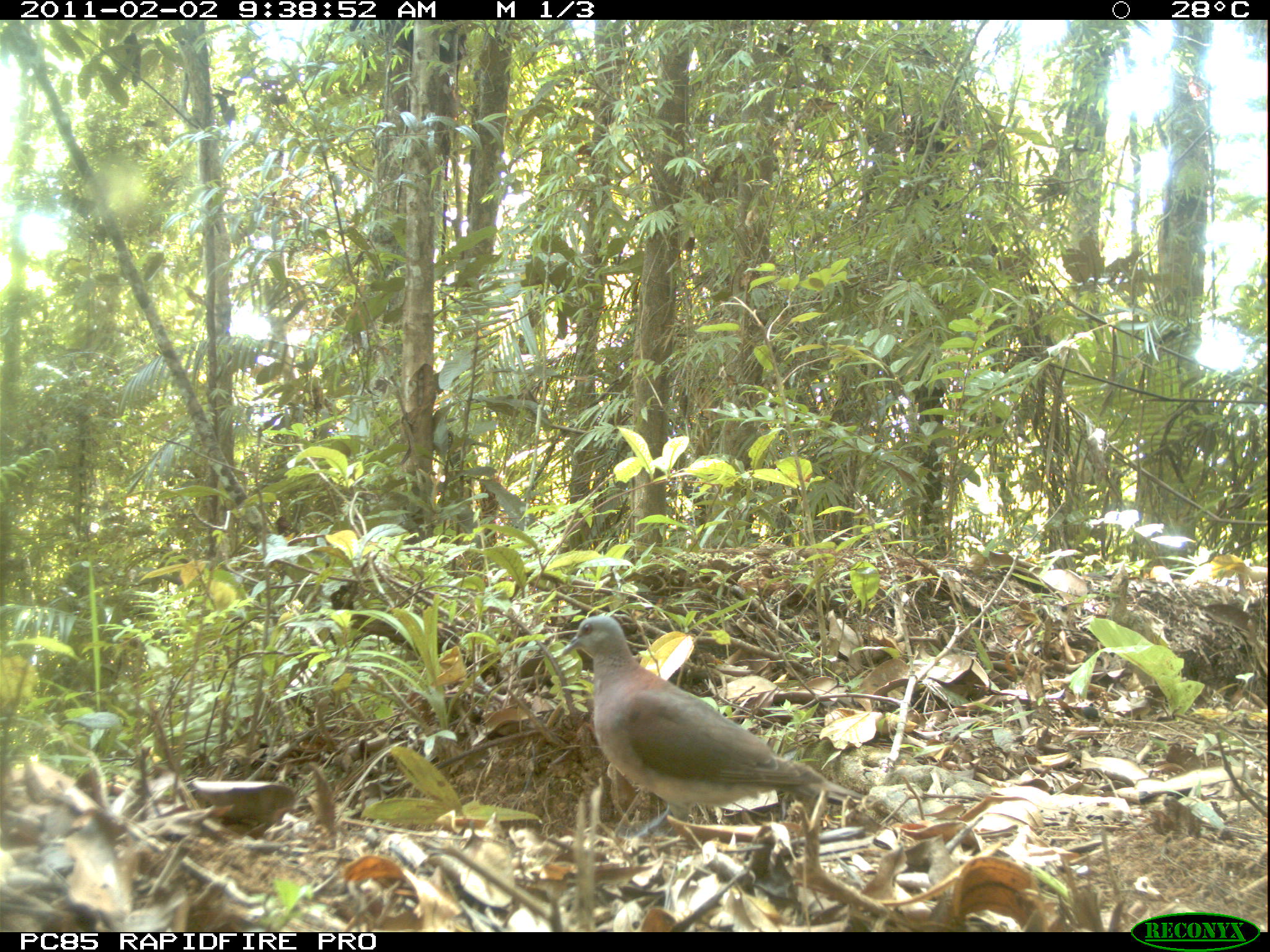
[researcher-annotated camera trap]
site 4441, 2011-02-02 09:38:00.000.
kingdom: Animalia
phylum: Chordata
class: Aves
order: Columbiformes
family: Columbidae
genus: Streptopelia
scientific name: Streptopelia picturata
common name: malagasy turtle dove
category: nesoenas picturata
Nesoenas picturata (malagasy turtle dove) (Streptopelia picturata), count 1.